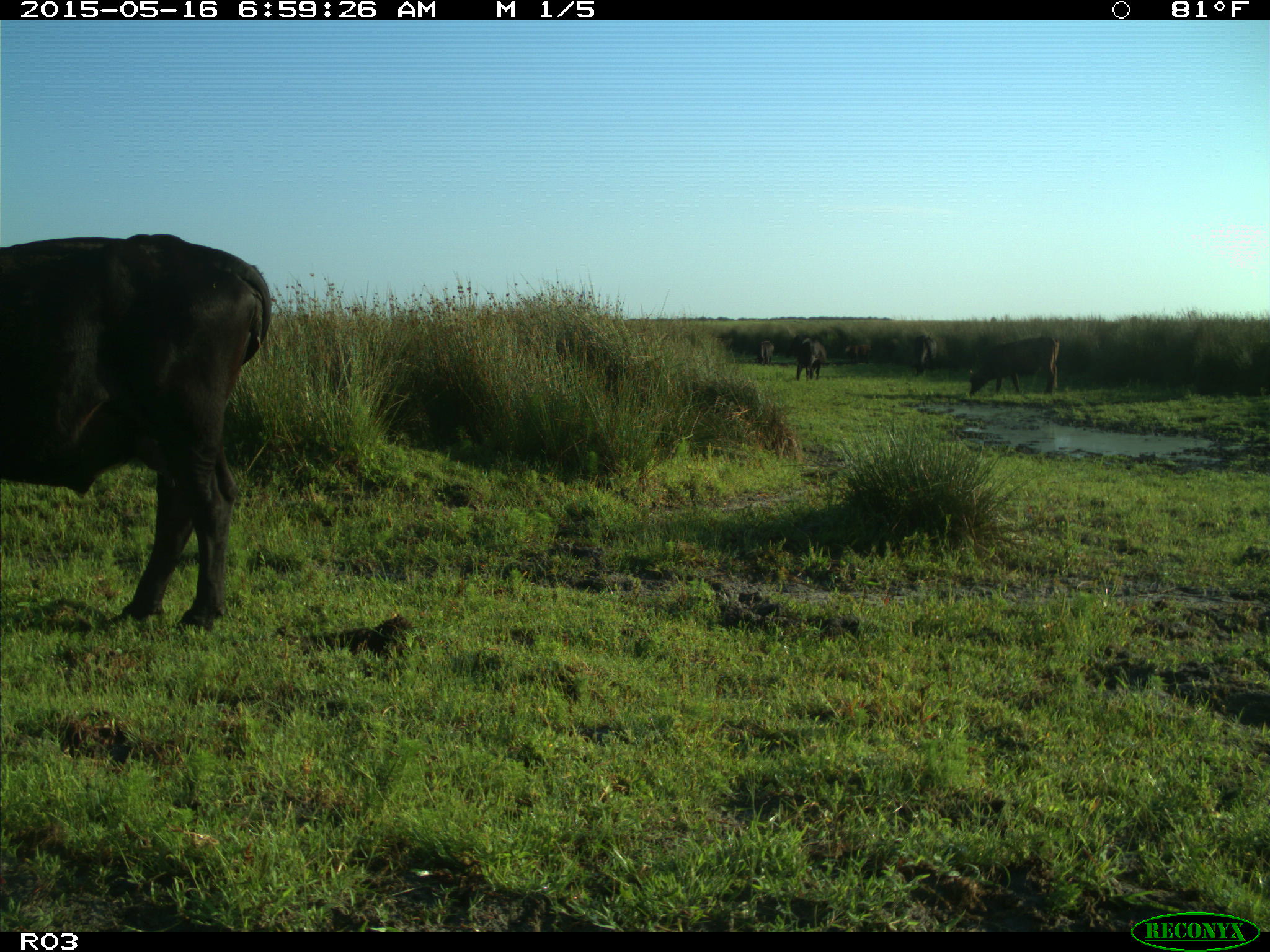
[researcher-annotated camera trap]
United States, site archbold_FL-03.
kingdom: Animalia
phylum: Chordata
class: Mammalia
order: Artiodactyla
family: Bovidae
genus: Bos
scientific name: Bos taurus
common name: domestic cow